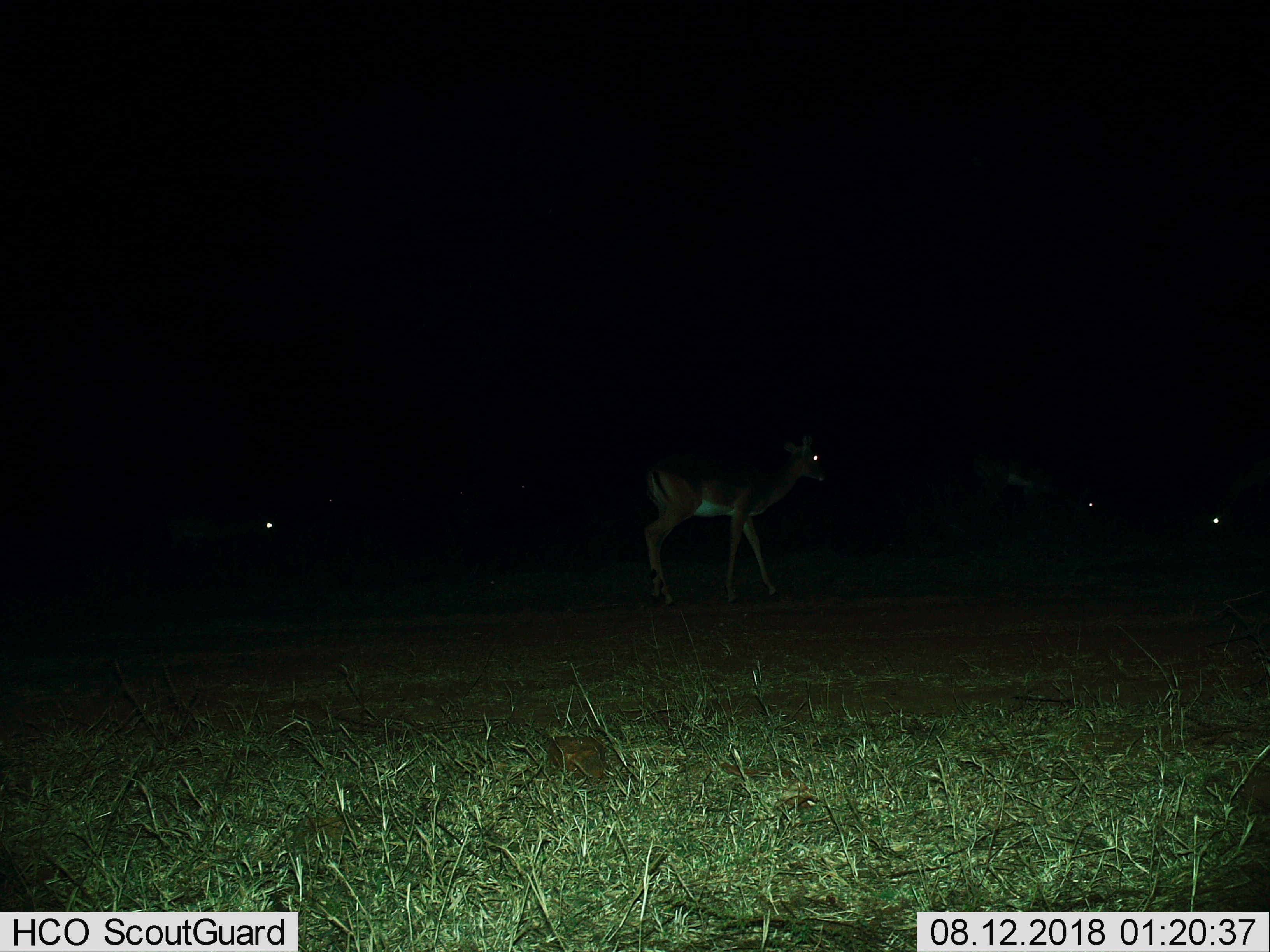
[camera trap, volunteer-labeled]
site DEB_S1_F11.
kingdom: Animalia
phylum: Chordata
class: Mammalia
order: Artiodactyla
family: Bovidae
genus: Aepyceros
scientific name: Aepyceros melampus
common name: impala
Impala (Aepyceros melampus), count 4. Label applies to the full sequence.